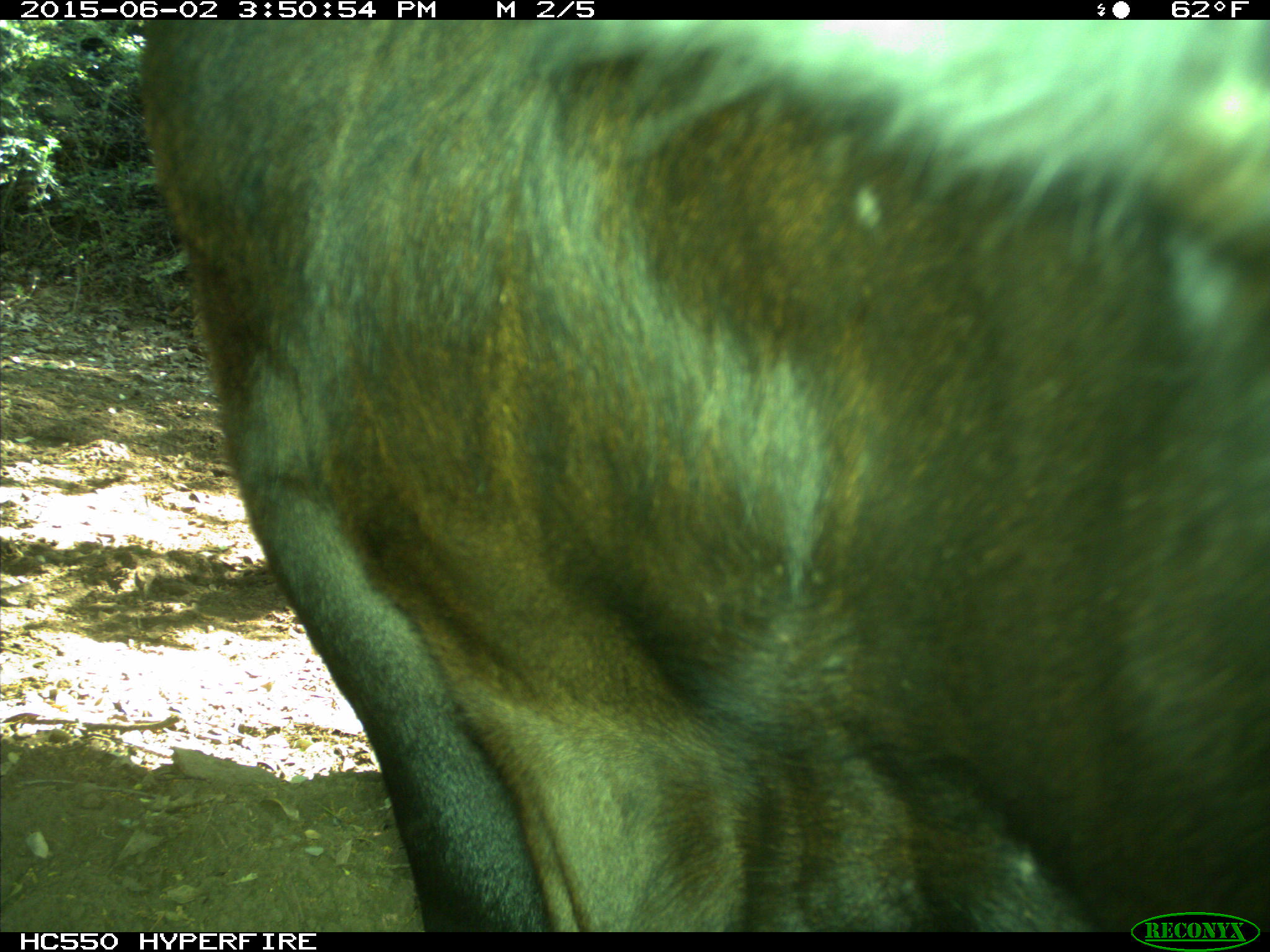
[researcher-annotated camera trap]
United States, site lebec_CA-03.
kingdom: Animalia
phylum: Chordata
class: Mammalia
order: Artiodactyla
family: Bovidae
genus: Bos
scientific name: Bos taurus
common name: domestic cow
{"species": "Bos taurus (domestic cow)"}